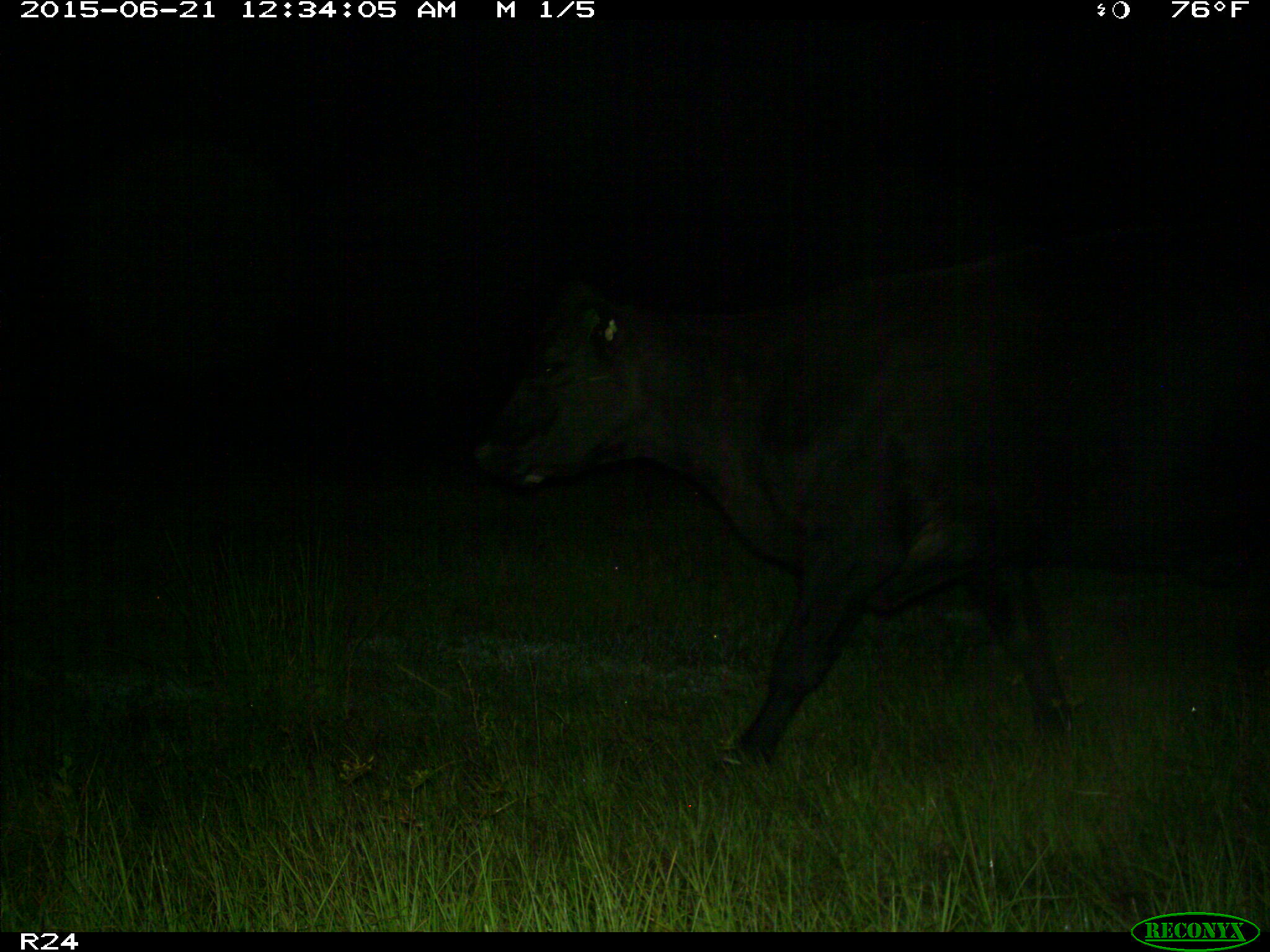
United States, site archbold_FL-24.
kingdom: Animalia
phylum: Chordata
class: Mammalia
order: Artiodactyla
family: Bovidae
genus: Bos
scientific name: Bos taurus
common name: domestic cow